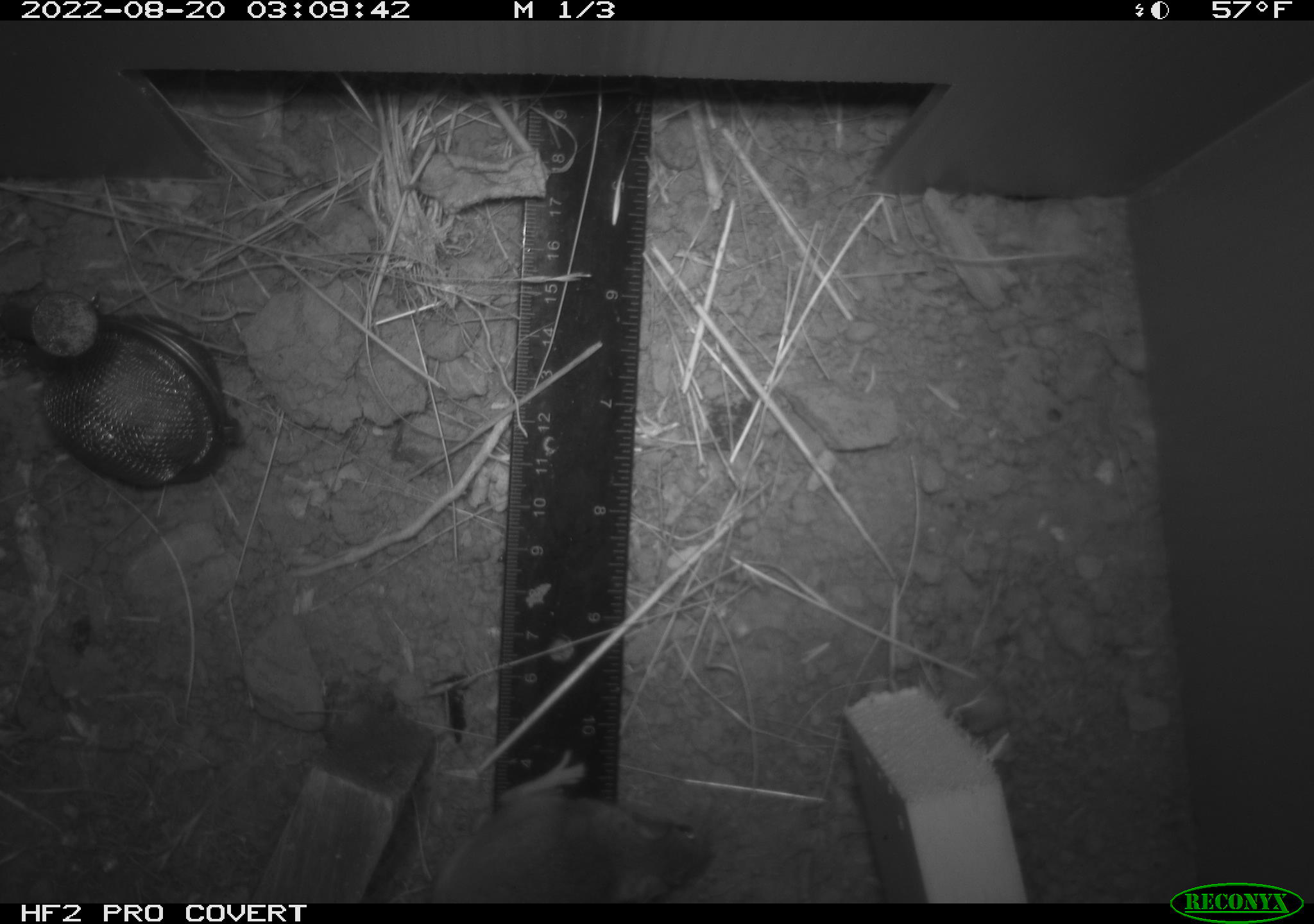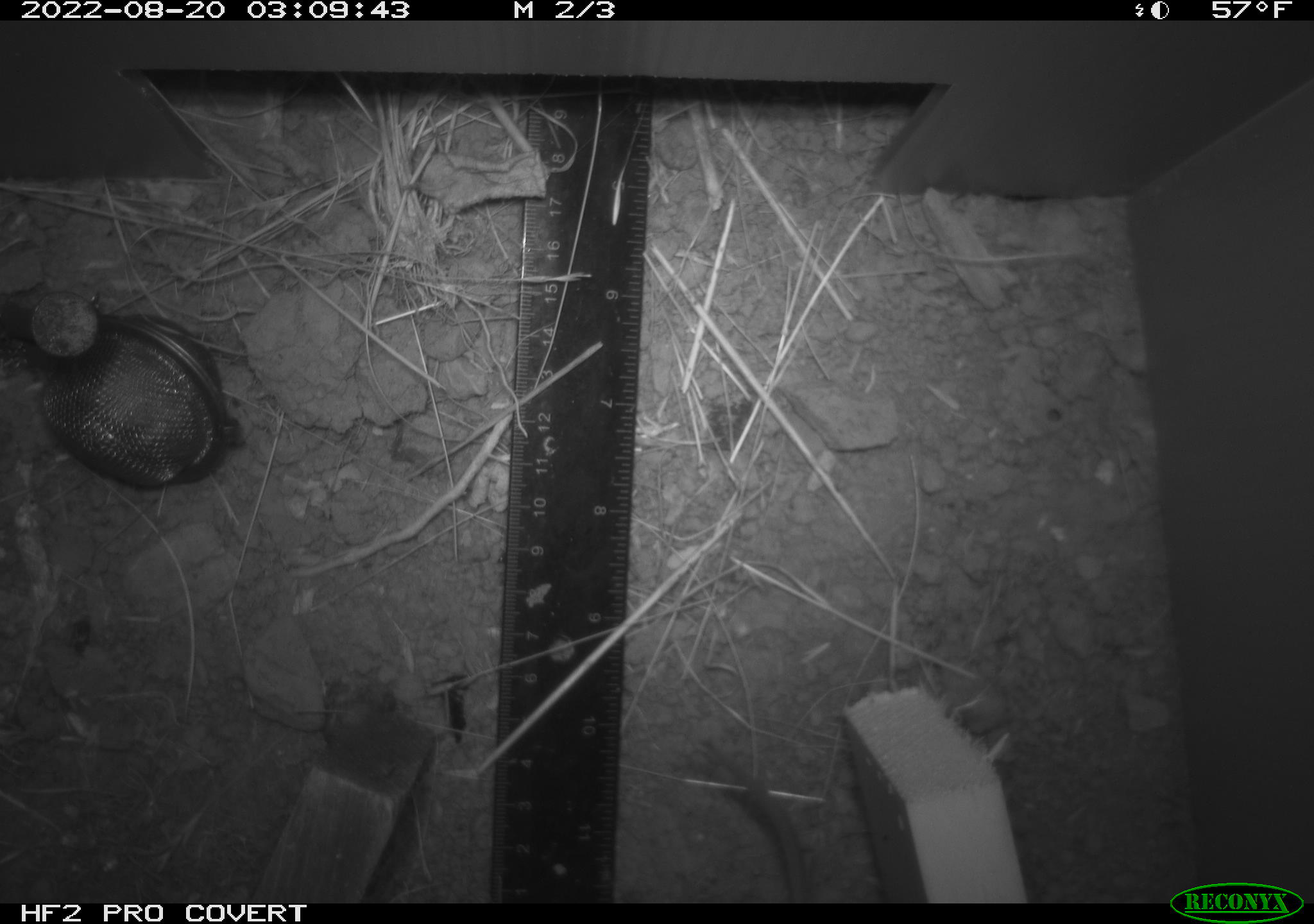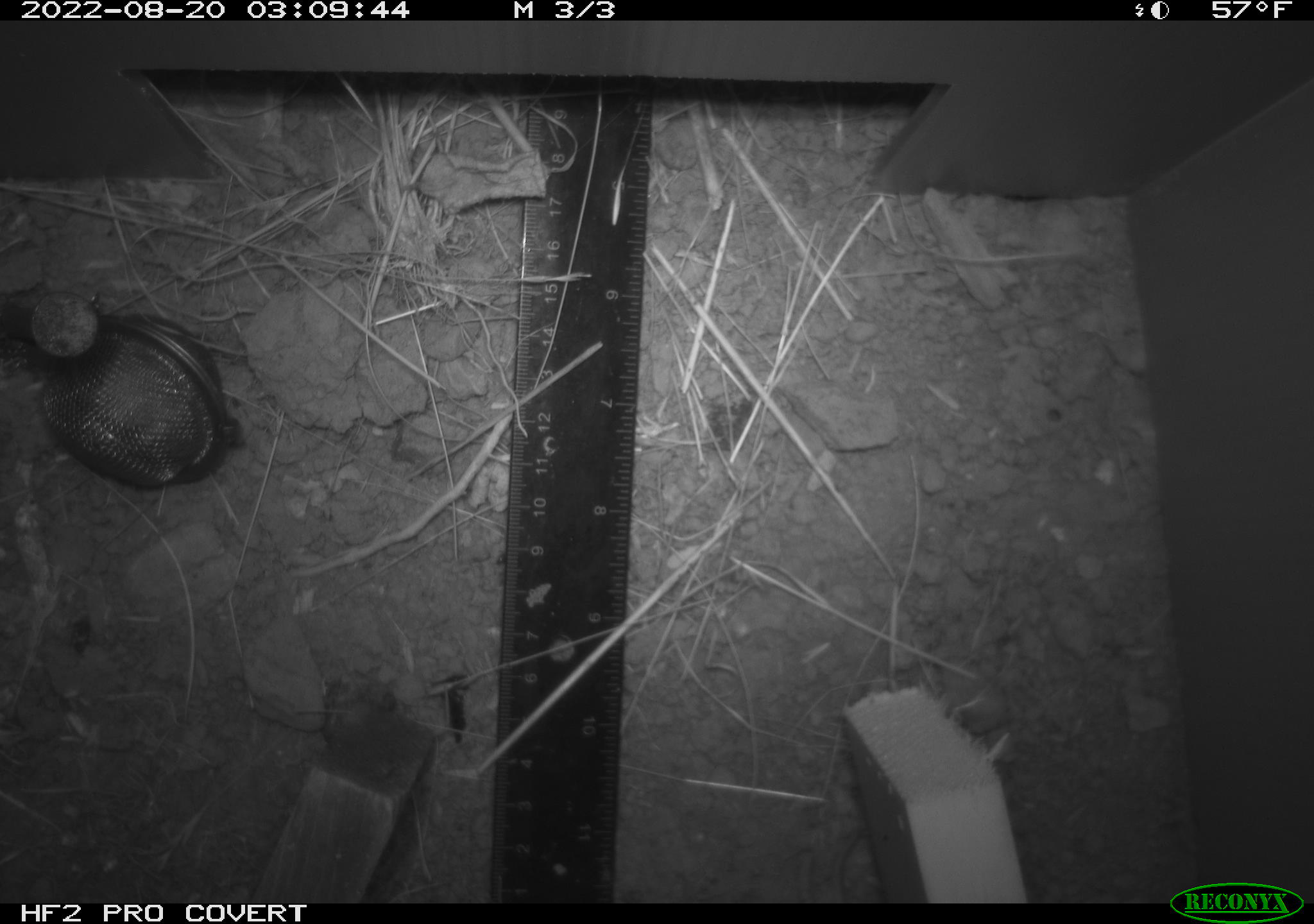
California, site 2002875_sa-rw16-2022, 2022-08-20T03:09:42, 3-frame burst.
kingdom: Animalia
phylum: Chordata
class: Mammalia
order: Rodentia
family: Cricetidae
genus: Neotoma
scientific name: Neotoma fuscipes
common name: dusky-footed woodrat